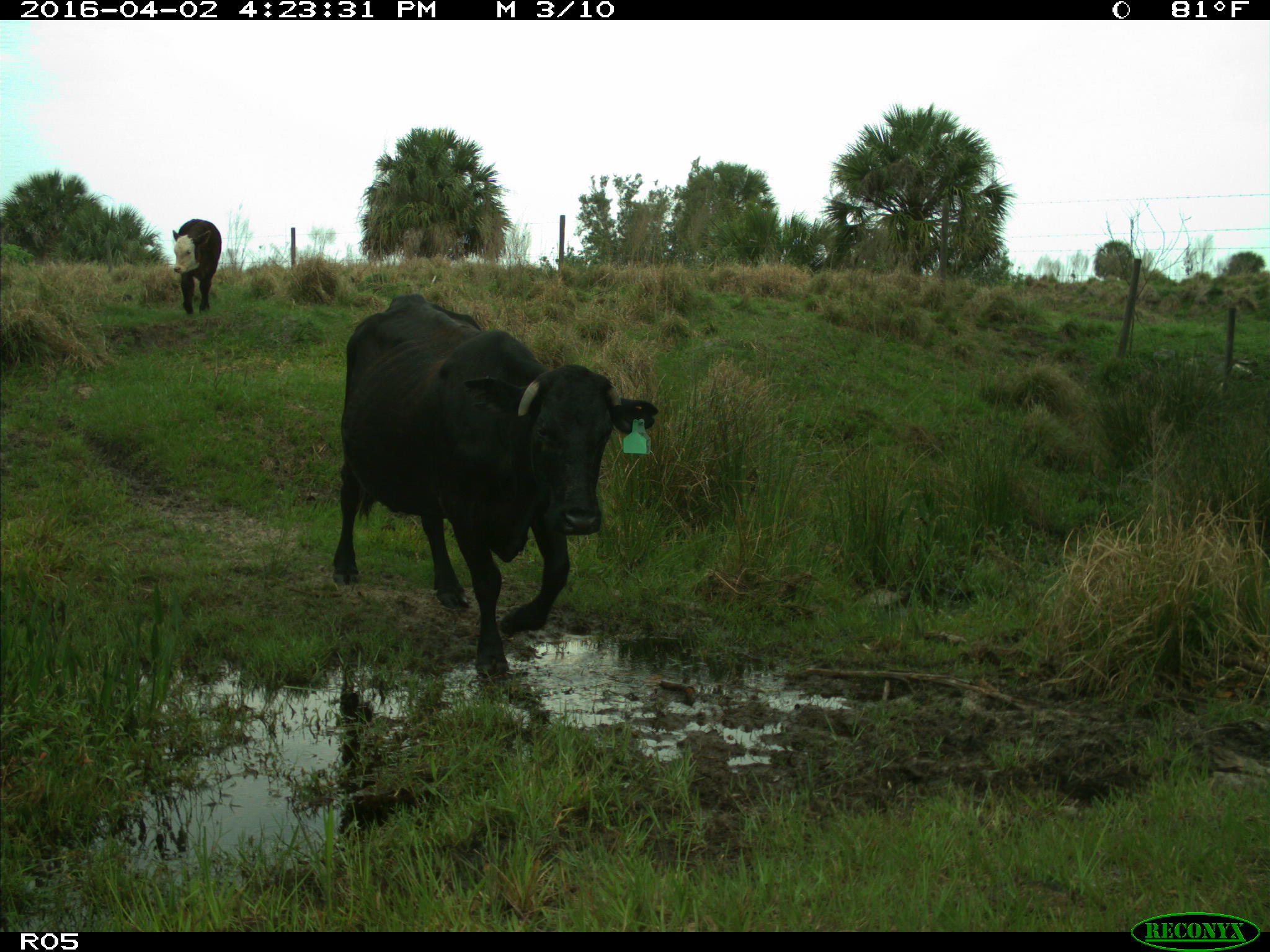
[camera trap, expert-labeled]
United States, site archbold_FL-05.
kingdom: Animalia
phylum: Chordata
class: Mammalia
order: Artiodactyla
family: Bovidae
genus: Bos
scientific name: Bos taurus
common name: domestic cow